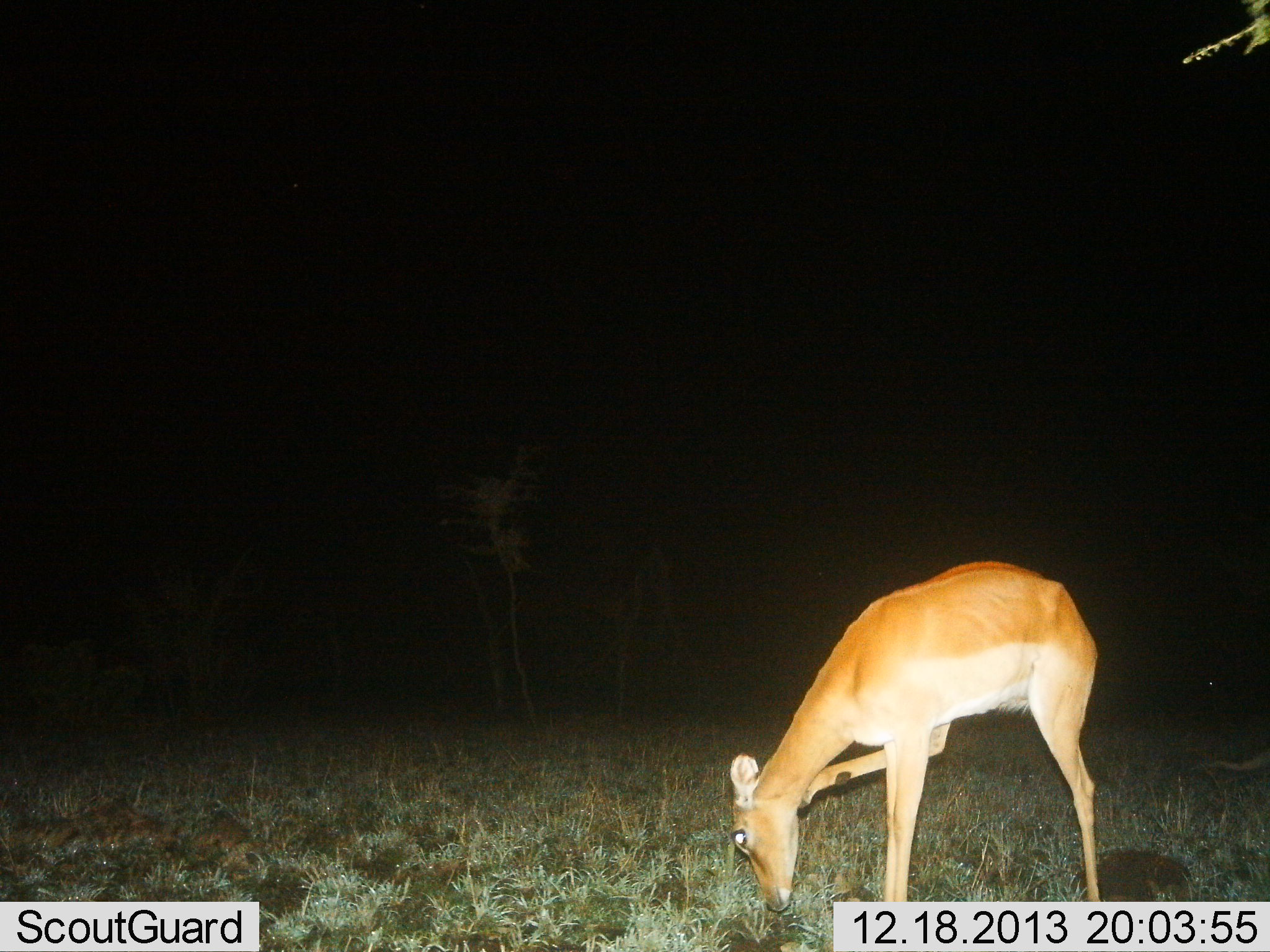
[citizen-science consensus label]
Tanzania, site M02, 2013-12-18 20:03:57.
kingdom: Animalia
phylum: Chordata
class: Mammalia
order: Artiodactyla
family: Bovidae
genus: Aepyceros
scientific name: Aepyceros melampus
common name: impala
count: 1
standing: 70%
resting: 0%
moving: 20%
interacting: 0%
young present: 0%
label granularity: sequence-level